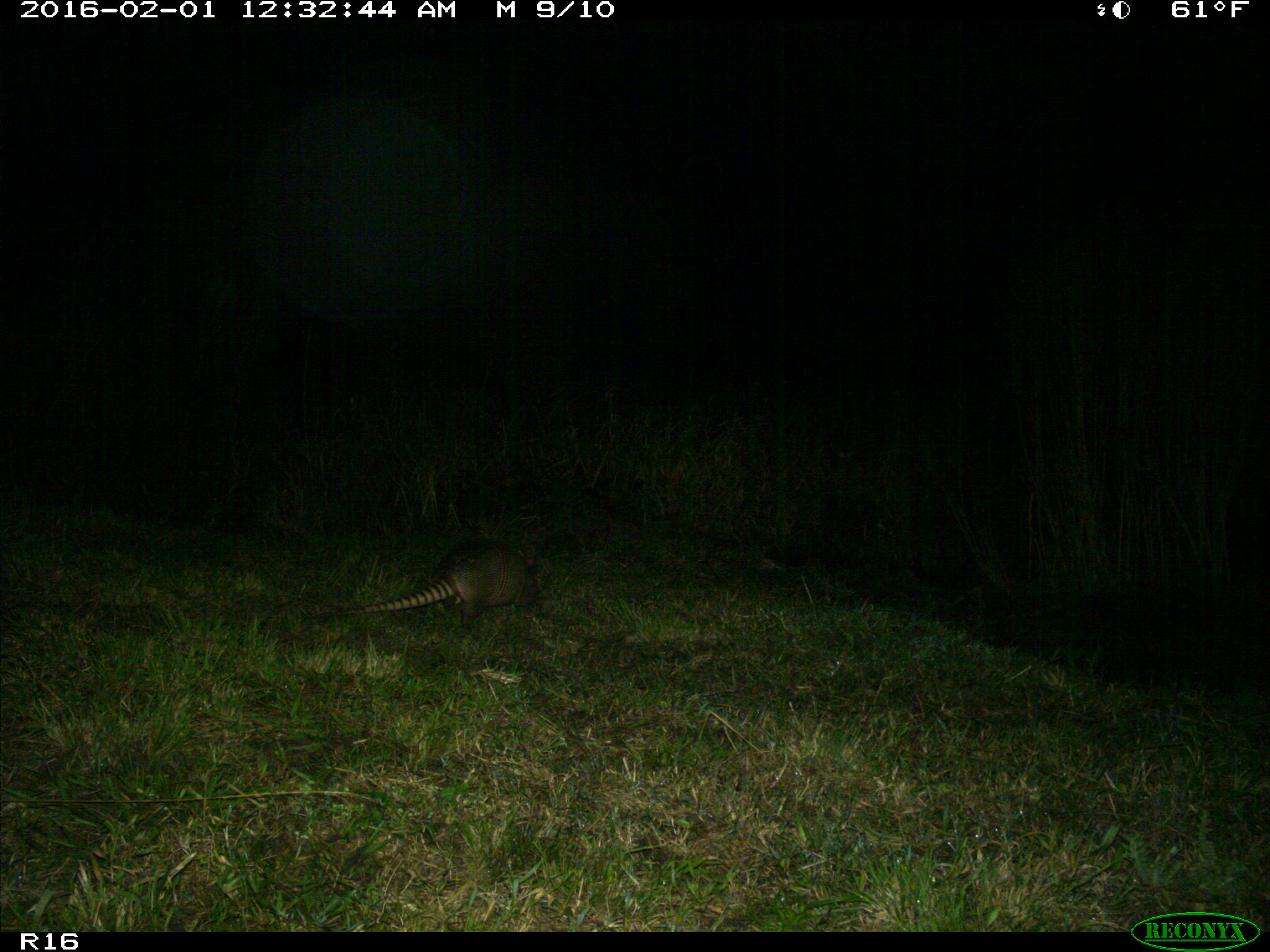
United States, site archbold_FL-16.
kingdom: Animalia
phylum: Chordata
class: Mammalia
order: Cingulata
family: Dasypodidae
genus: Dasypus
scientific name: Dasypus novemcinctus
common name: nine-banded armadillo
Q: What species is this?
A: Dasypus novemcinctus (nine-banded armadillo).